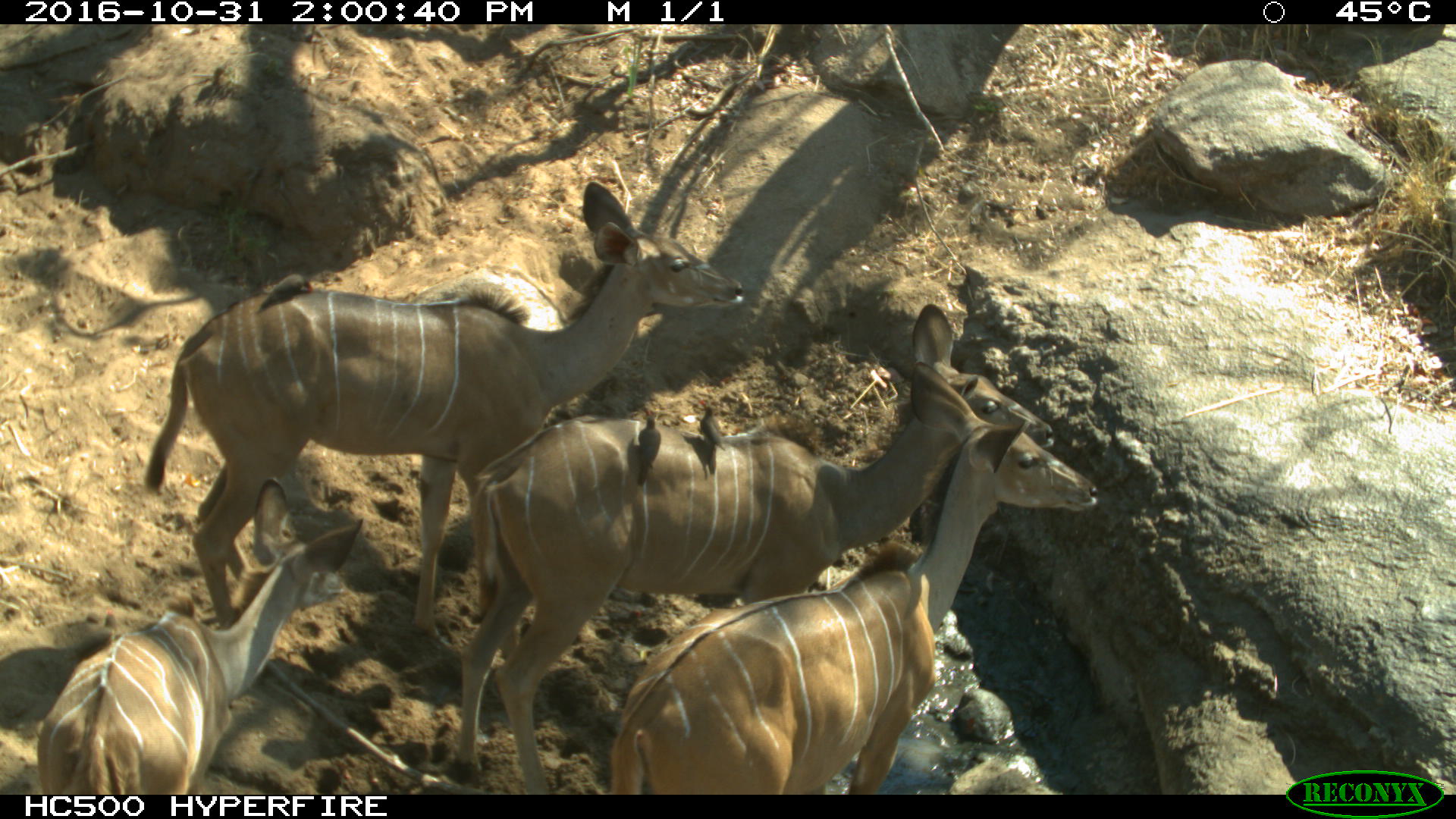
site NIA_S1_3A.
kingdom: Animalia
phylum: Chordata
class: Mammalia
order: Artiodactyla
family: Bovidae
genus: Tragelaphus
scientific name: Tragelaphus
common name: kudu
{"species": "kudu (Tragelaphus)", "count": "4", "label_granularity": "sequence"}